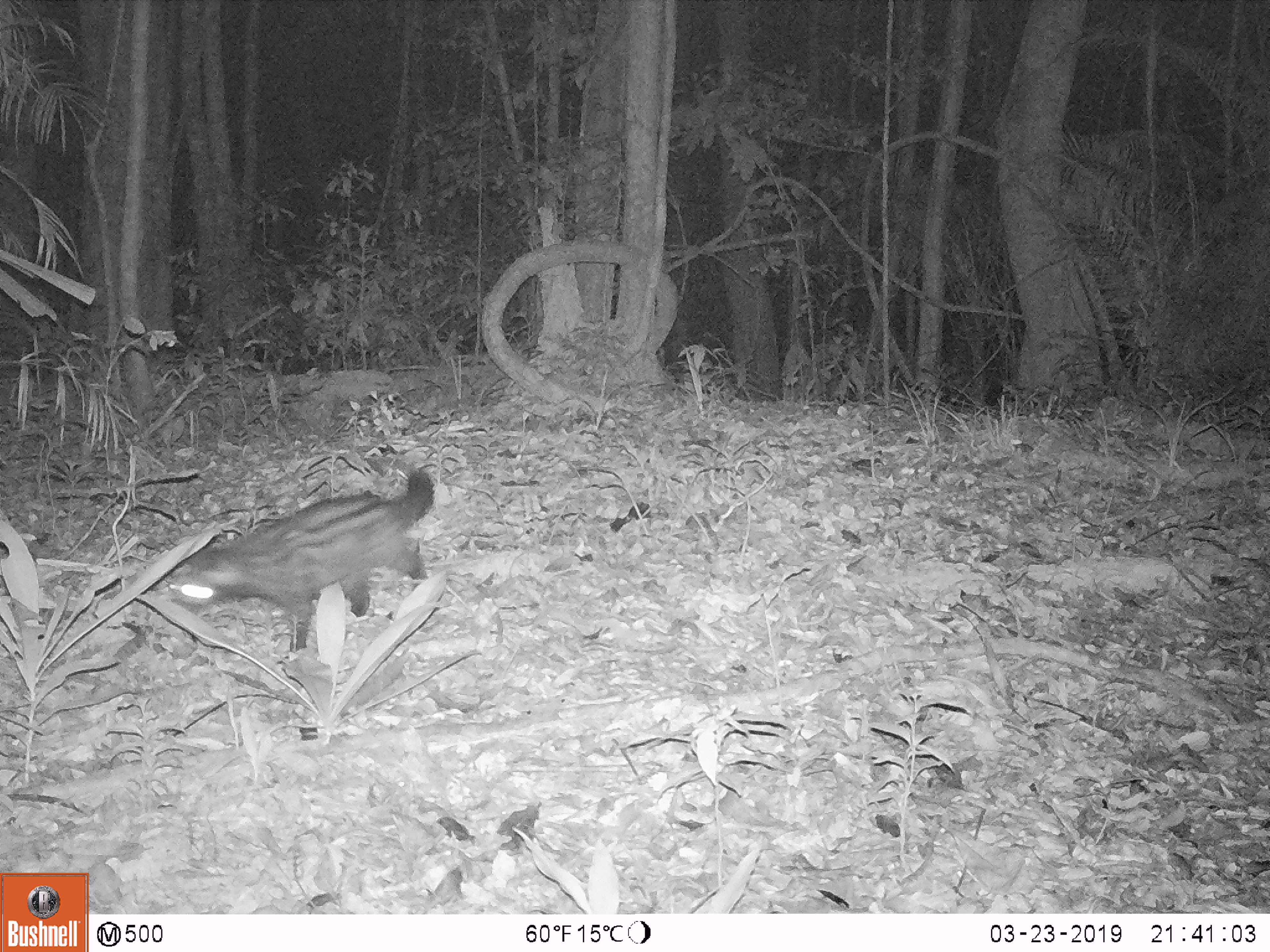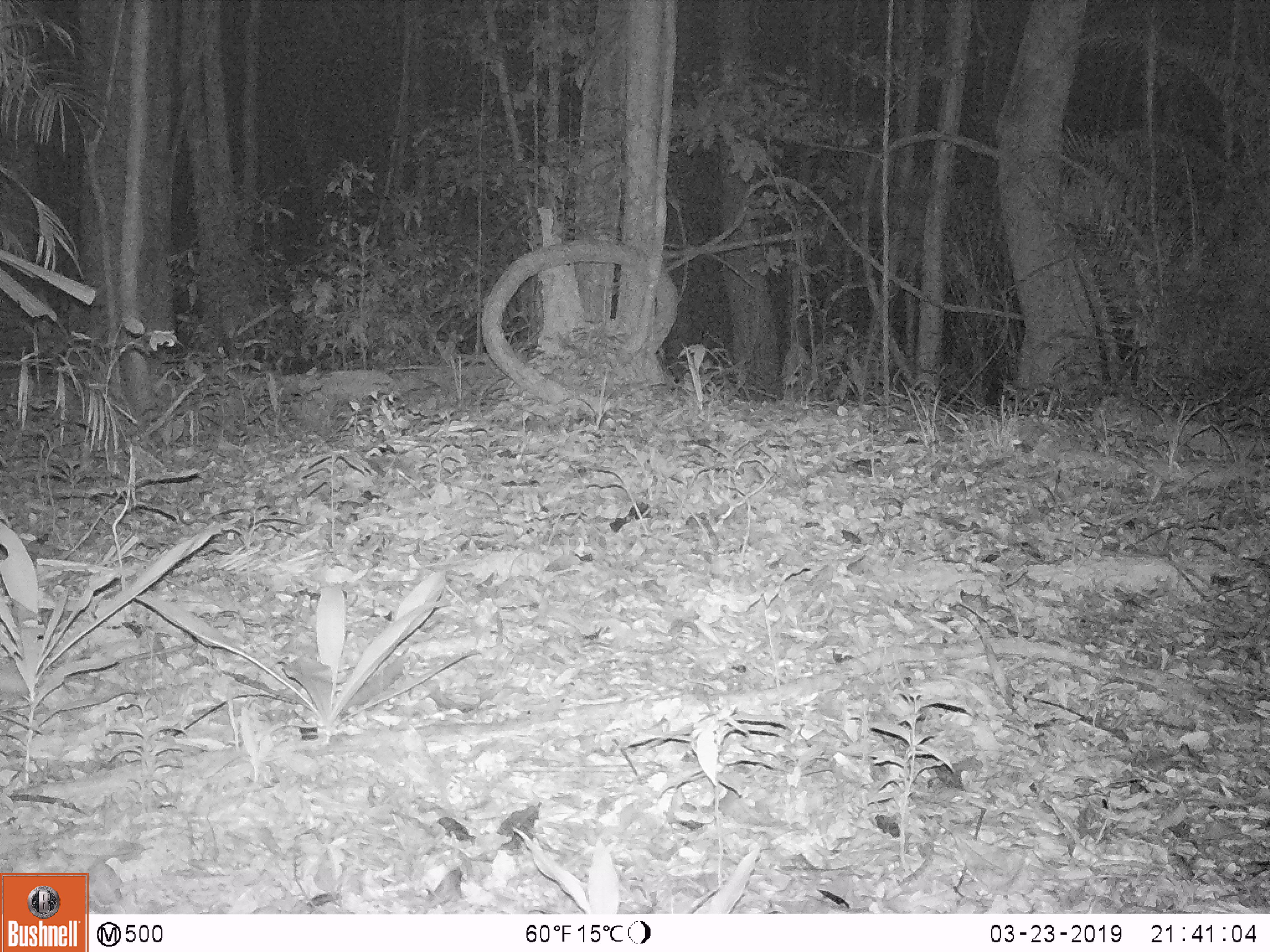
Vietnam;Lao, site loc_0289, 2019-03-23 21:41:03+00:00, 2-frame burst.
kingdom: Animalia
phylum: Chordata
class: Mammalia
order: Carnivora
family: Viverridae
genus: Paradoxurus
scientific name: Paradoxurus hermaphroditus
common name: common palm civet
Common palm civet (Paradoxurus hermaphroditus). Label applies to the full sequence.